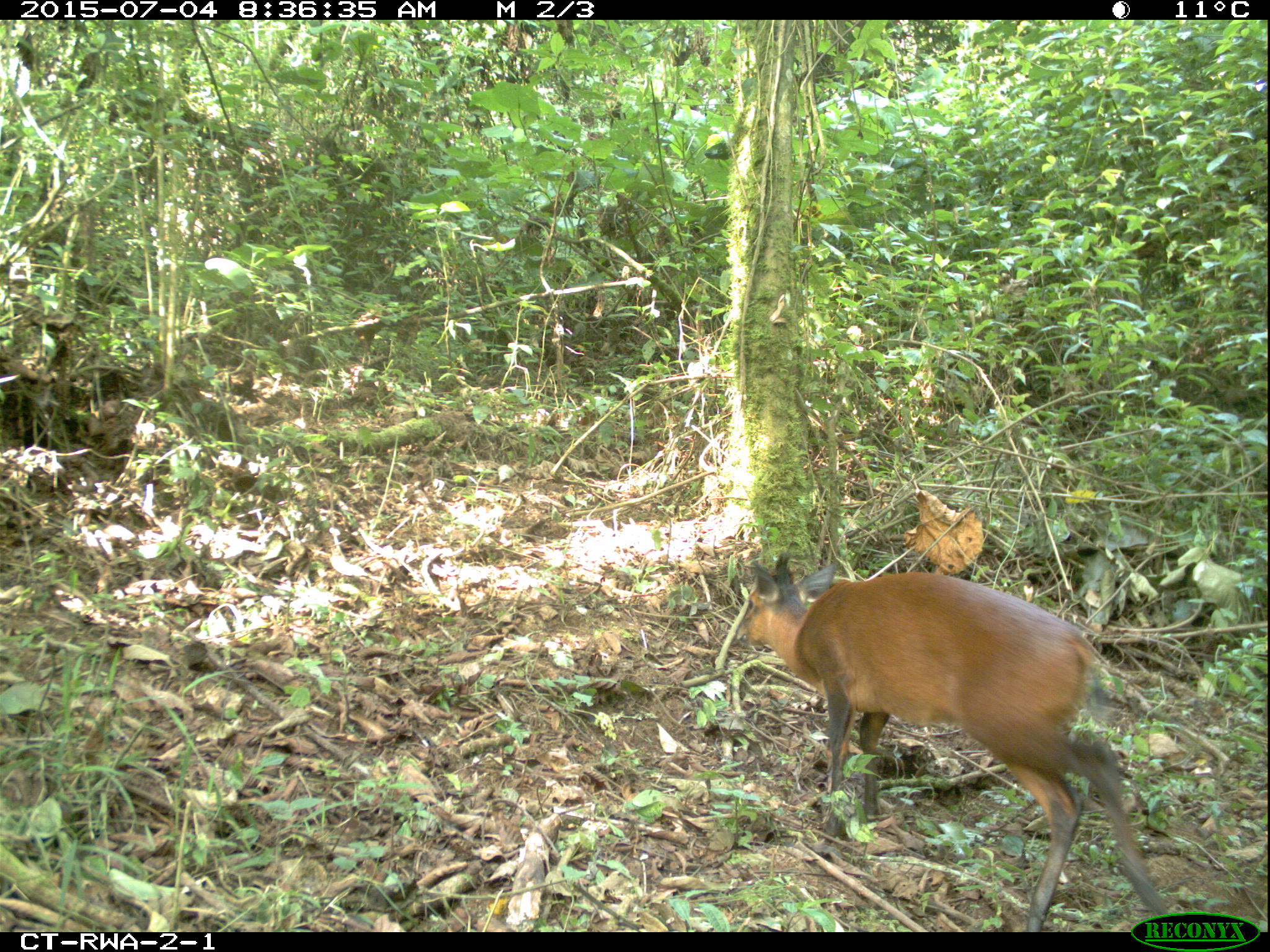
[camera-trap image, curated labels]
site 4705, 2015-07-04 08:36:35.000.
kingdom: Animalia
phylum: Chordata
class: Mammalia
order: Artiodactyla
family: Bovidae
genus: Cephalophus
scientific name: Cephalophus nigrifrons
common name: black-fronted duiker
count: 1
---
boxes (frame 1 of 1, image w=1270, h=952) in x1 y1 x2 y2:
cephalophus nigrifrons: 735 550 1165 932